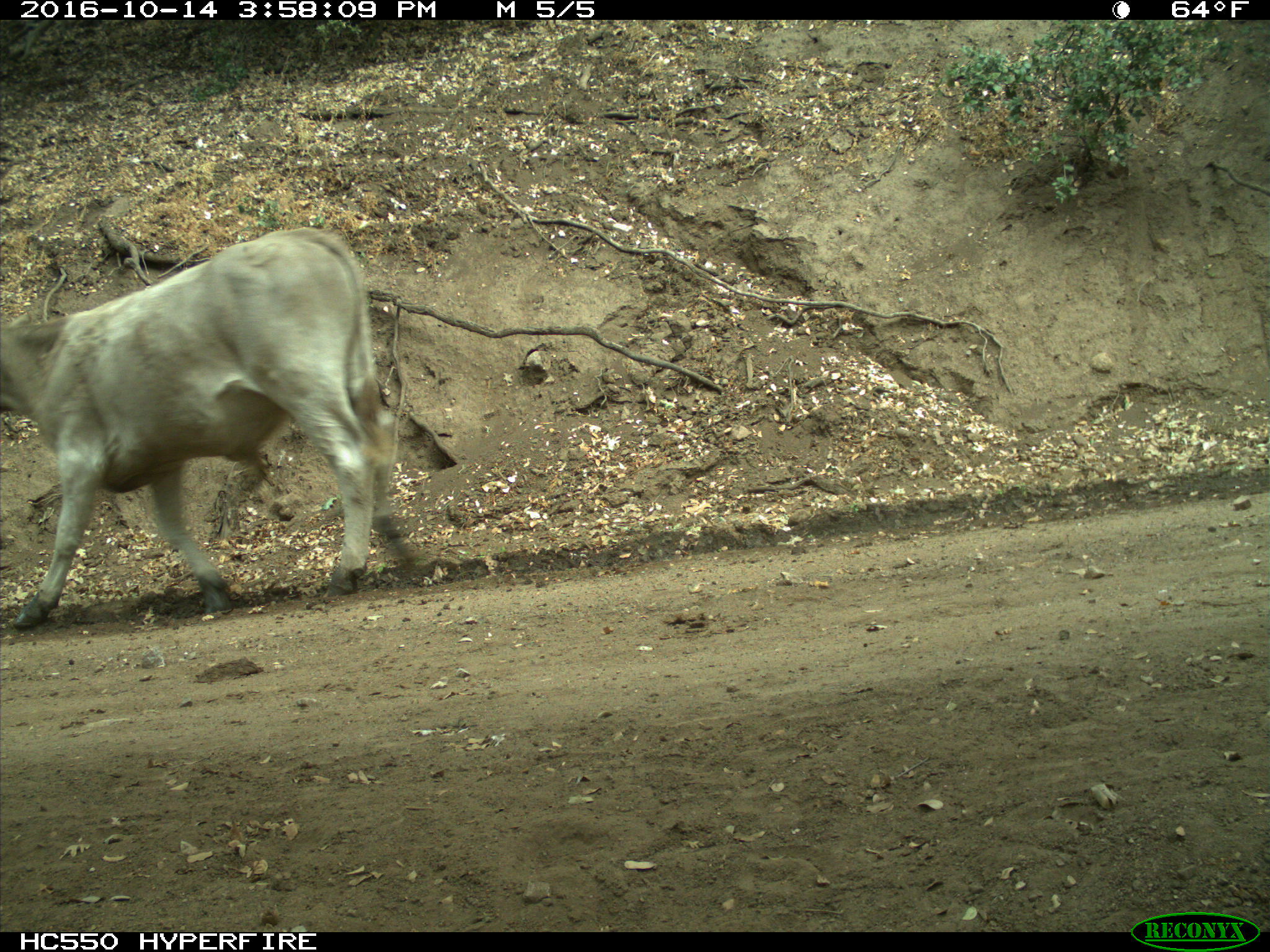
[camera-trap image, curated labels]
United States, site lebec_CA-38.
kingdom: Animalia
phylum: Chordata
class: Mammalia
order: Artiodactyla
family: Bovidae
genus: Bos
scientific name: Bos taurus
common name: domestic cow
Bos taurus (domestic cow).